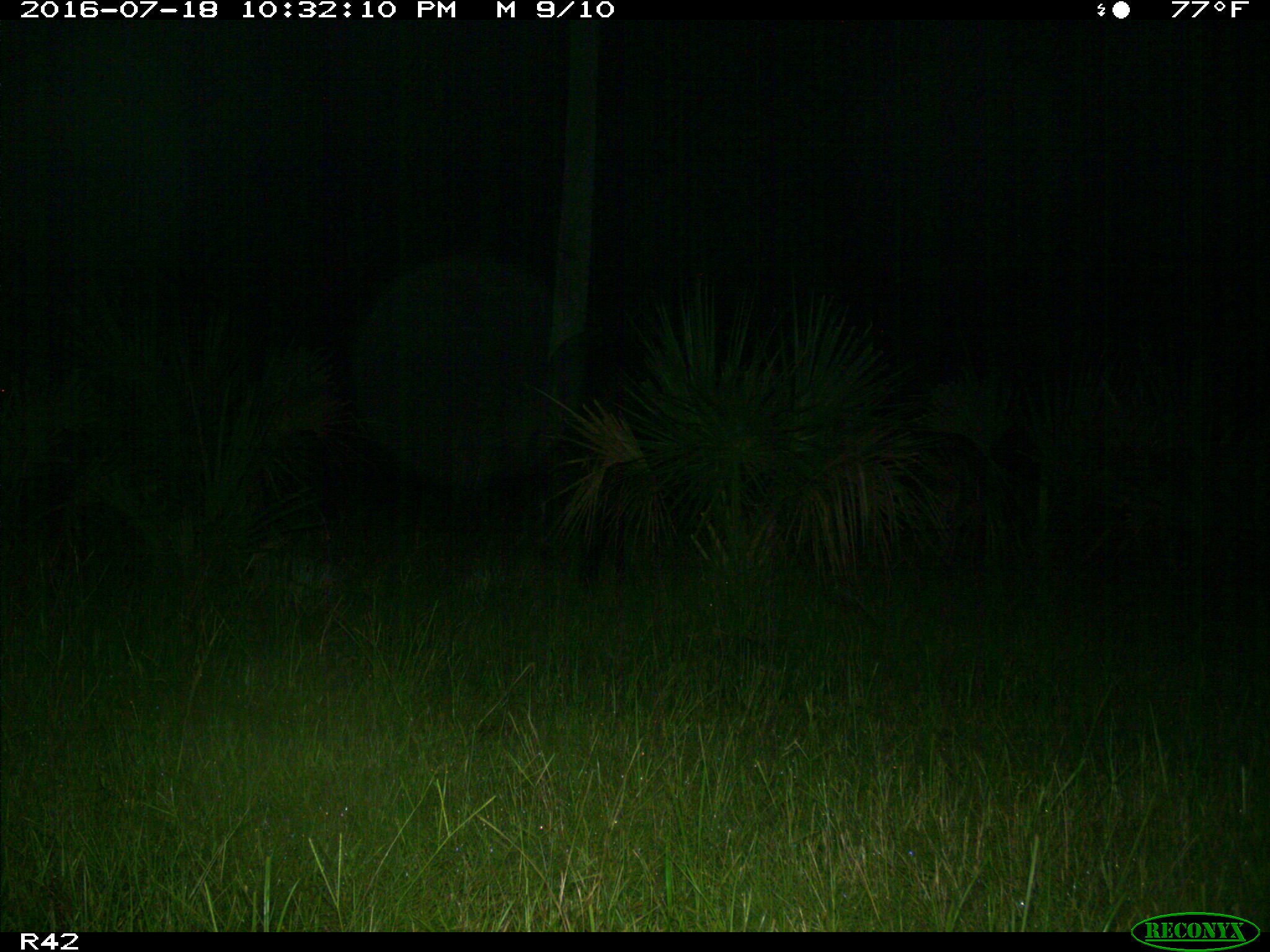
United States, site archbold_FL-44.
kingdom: Animalia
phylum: Chordata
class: Mammalia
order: Artiodactyla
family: Bovidae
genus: Bos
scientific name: Bos taurus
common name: domestic cow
Bos taurus (domestic cow).